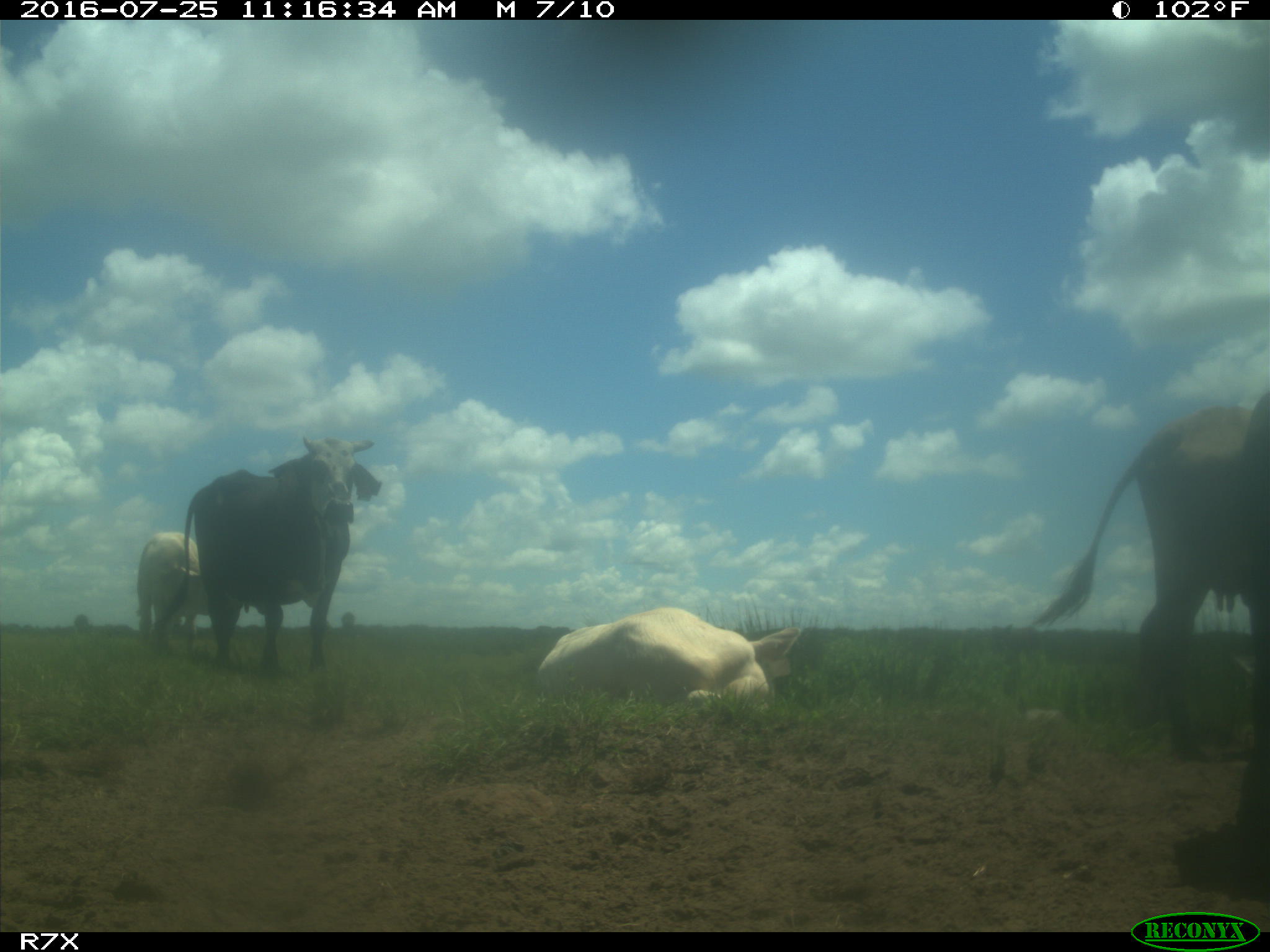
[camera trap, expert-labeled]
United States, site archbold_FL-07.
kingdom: Animalia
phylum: Chordata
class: Mammalia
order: Artiodactyla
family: Bovidae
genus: Bos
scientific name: Bos taurus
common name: domestic cow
Bos taurus (domestic cow).